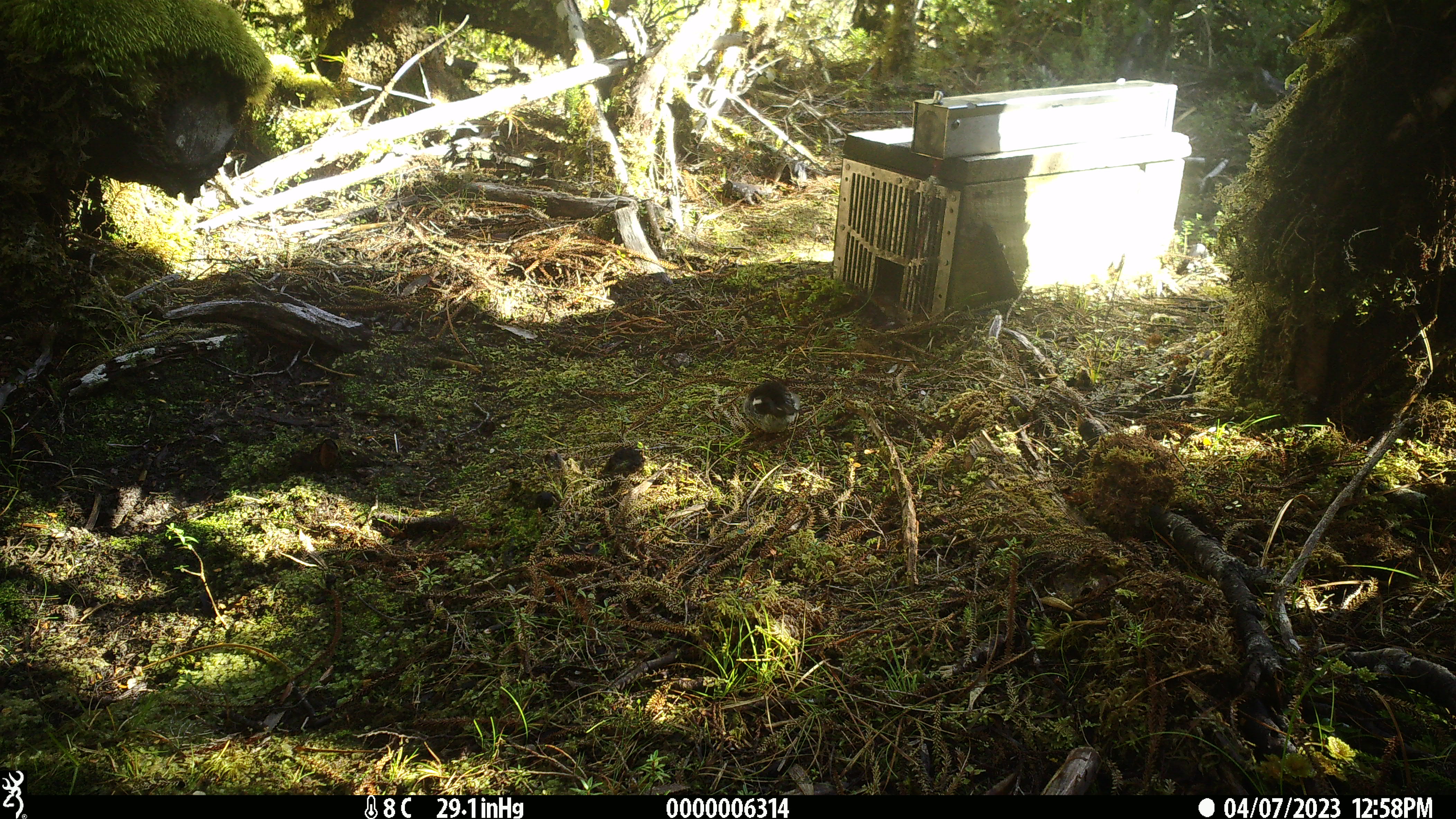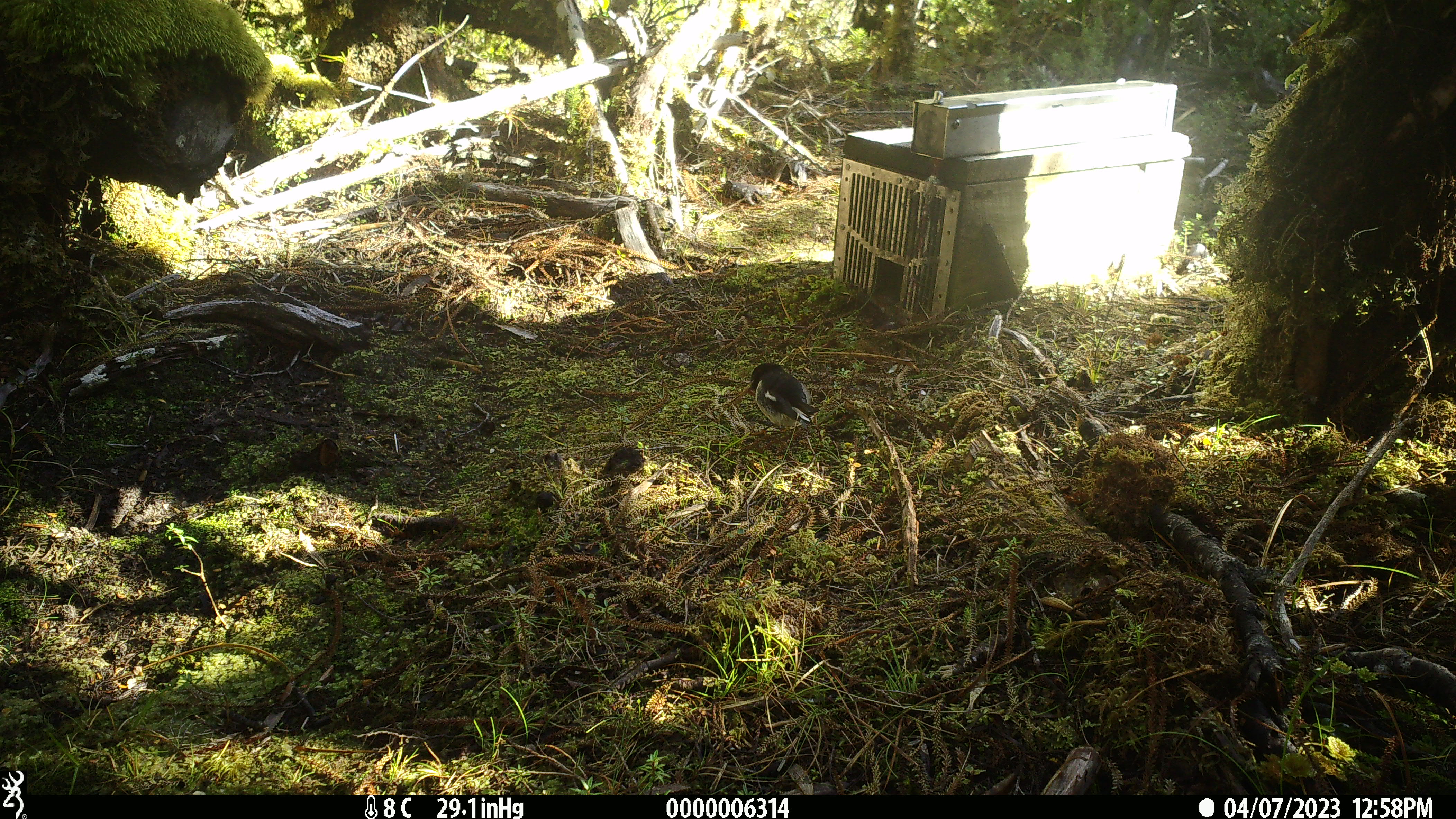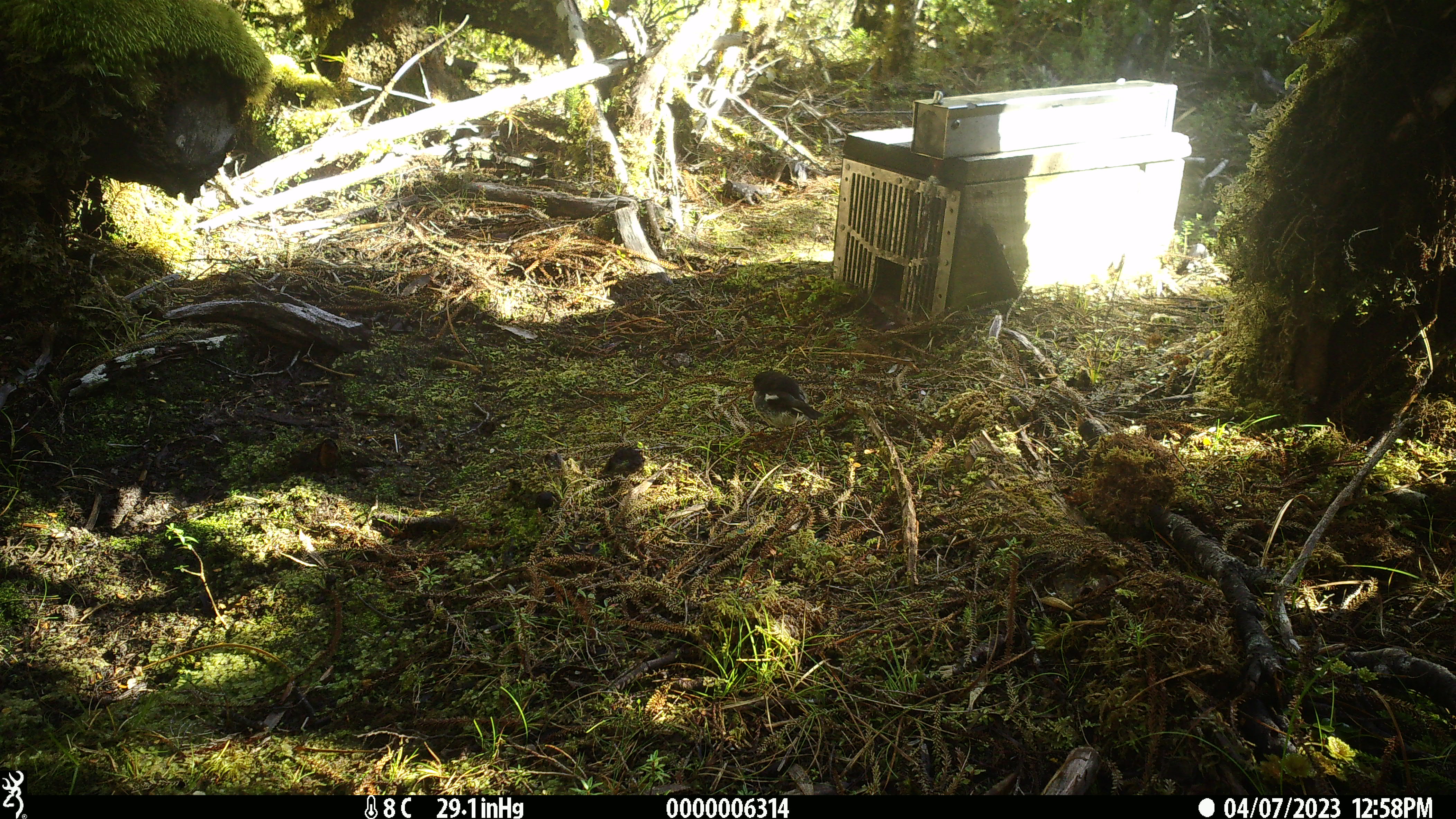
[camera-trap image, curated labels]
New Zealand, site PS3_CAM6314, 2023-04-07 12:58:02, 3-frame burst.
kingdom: Animalia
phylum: Chordata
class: Aves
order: Passeriformes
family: Petroicidae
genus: Petroica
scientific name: Petroica macrocephala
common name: tomtit